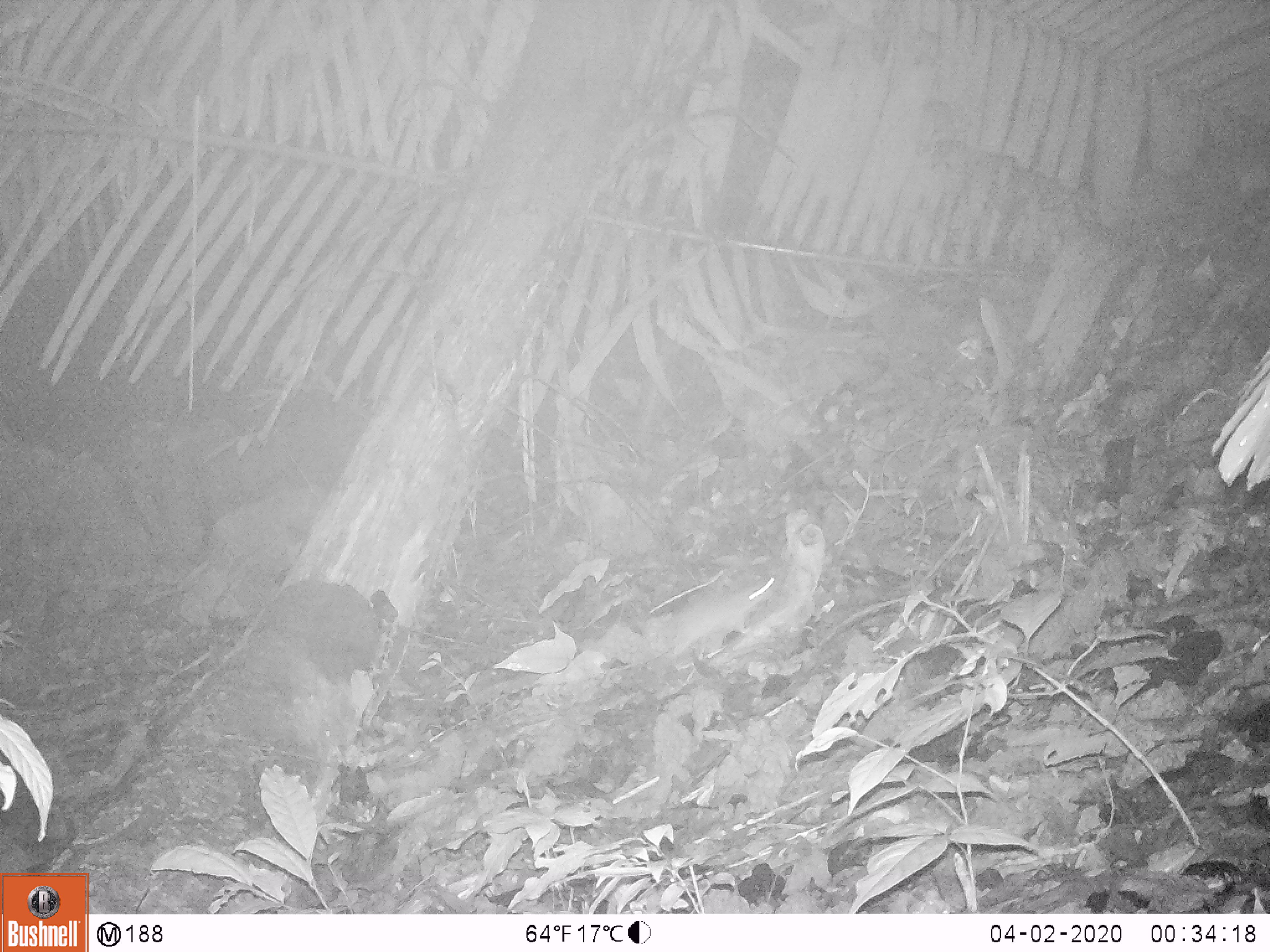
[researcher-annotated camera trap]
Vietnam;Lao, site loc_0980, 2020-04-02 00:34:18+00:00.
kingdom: Animalia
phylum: Chordata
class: Mammalia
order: Rodentia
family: Muridae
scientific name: Muridae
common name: old-world mice and rats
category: unidentified murid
Unidentified murid (old-world mice and rats) (Muridae). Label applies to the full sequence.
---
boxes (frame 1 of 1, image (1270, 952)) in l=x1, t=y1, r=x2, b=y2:
unidentified murid: l=657, t=571, r=781, b=658